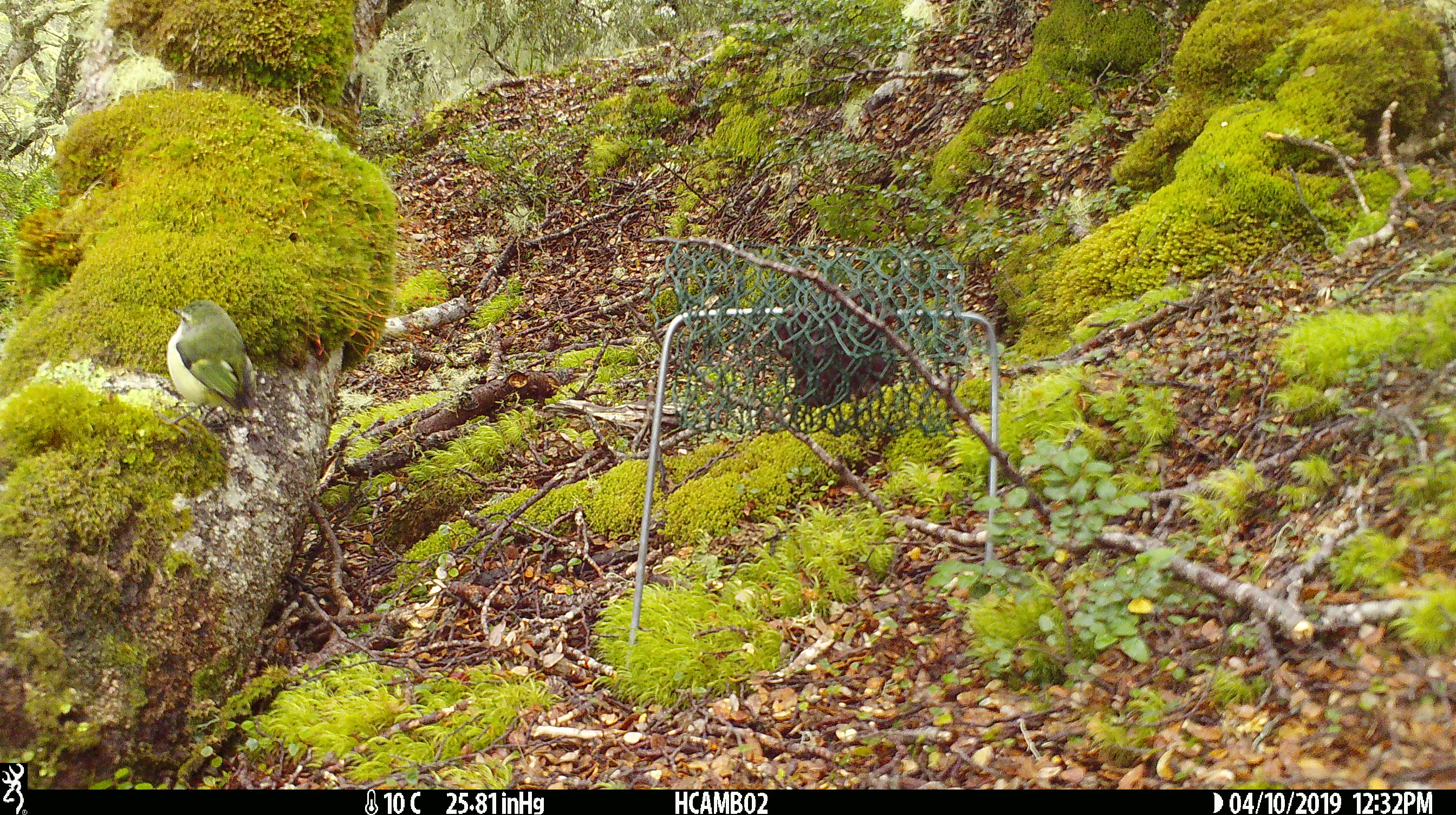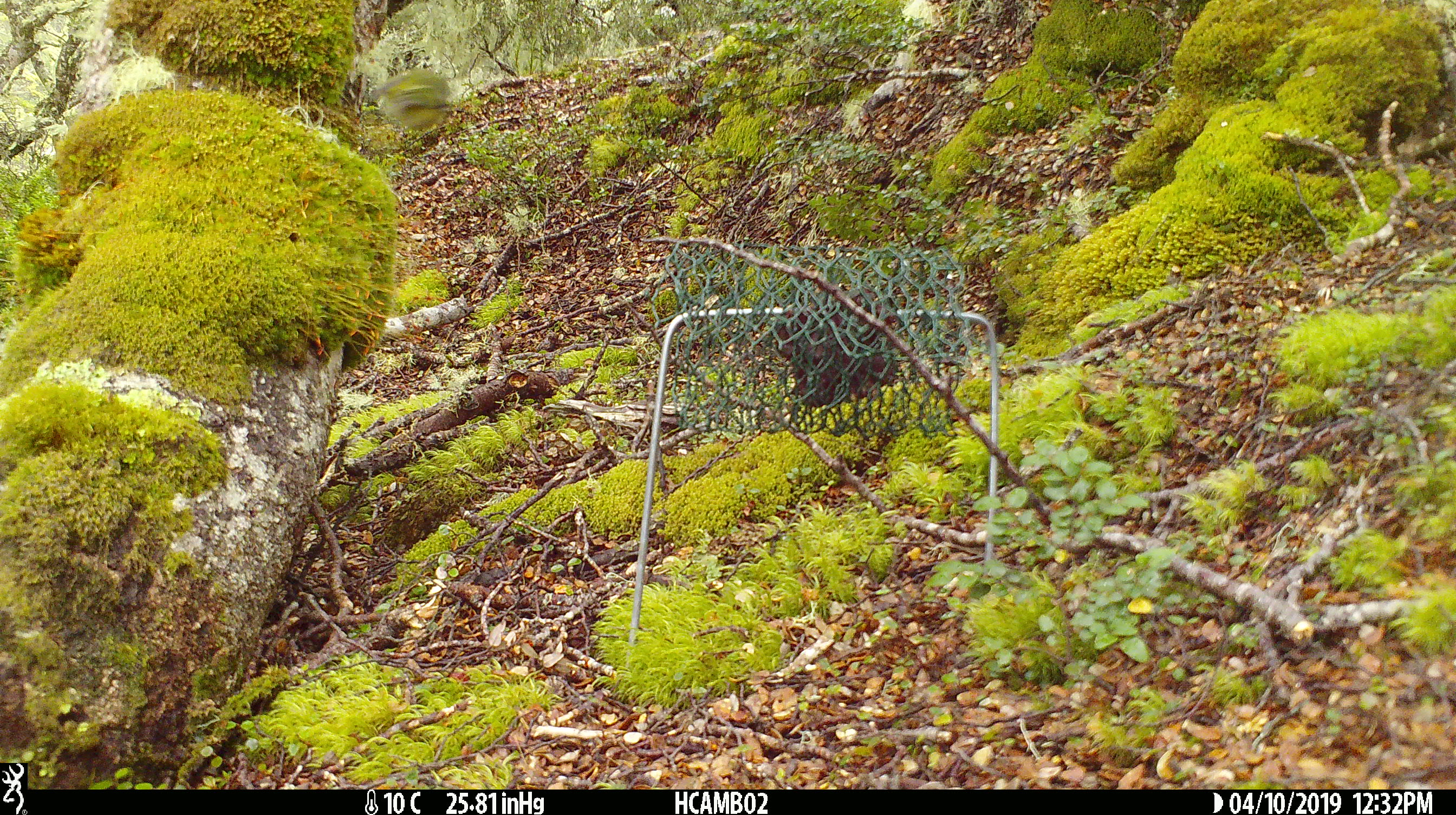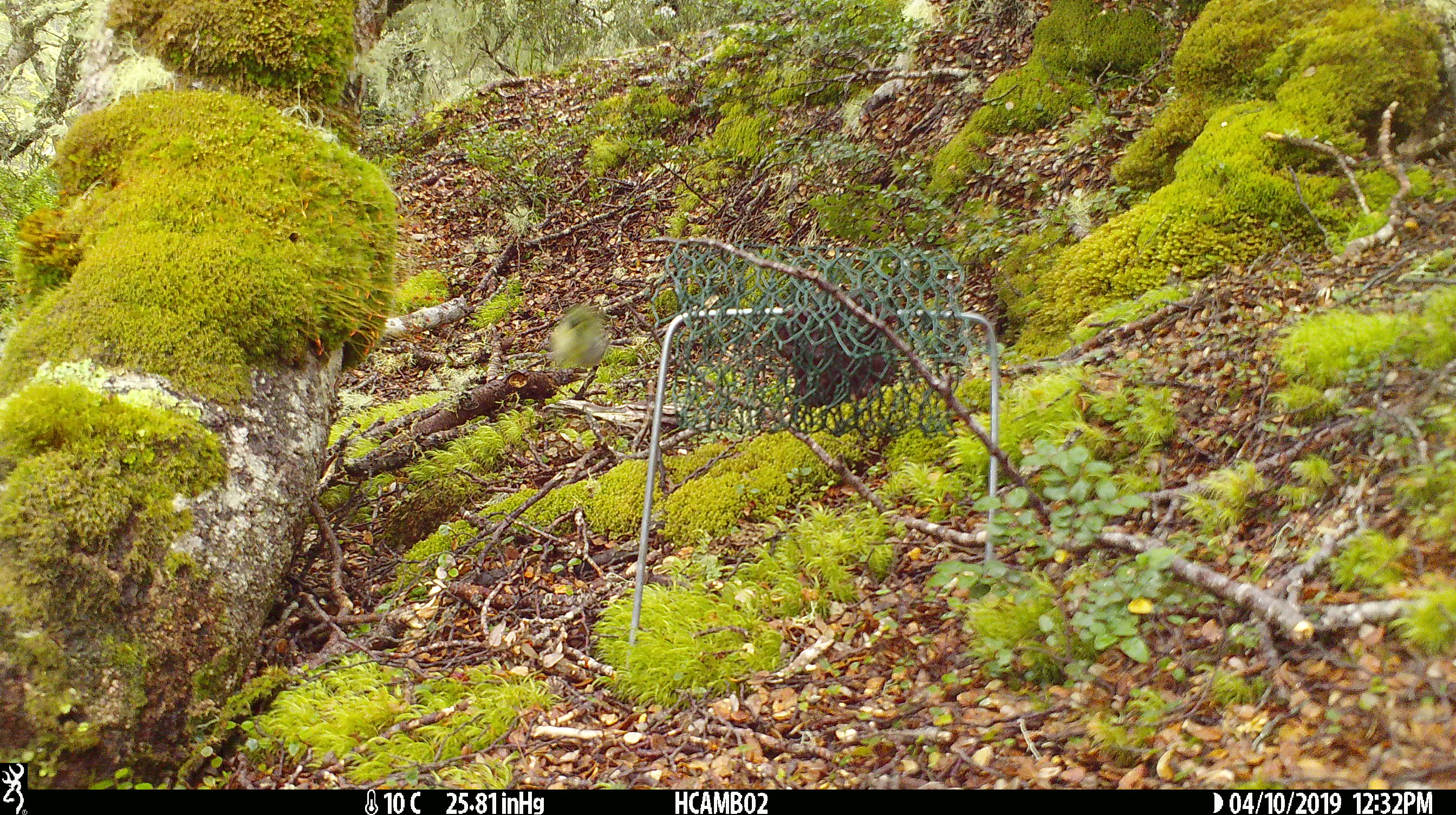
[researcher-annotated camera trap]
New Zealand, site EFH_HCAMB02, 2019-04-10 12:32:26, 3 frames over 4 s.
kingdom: Animalia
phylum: Chordata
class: Aves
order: Passeriformes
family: Acanthisittidae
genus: Acanthisitta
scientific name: Acanthisitta chloris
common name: rifleman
Rifleman (Acanthisitta chloris).